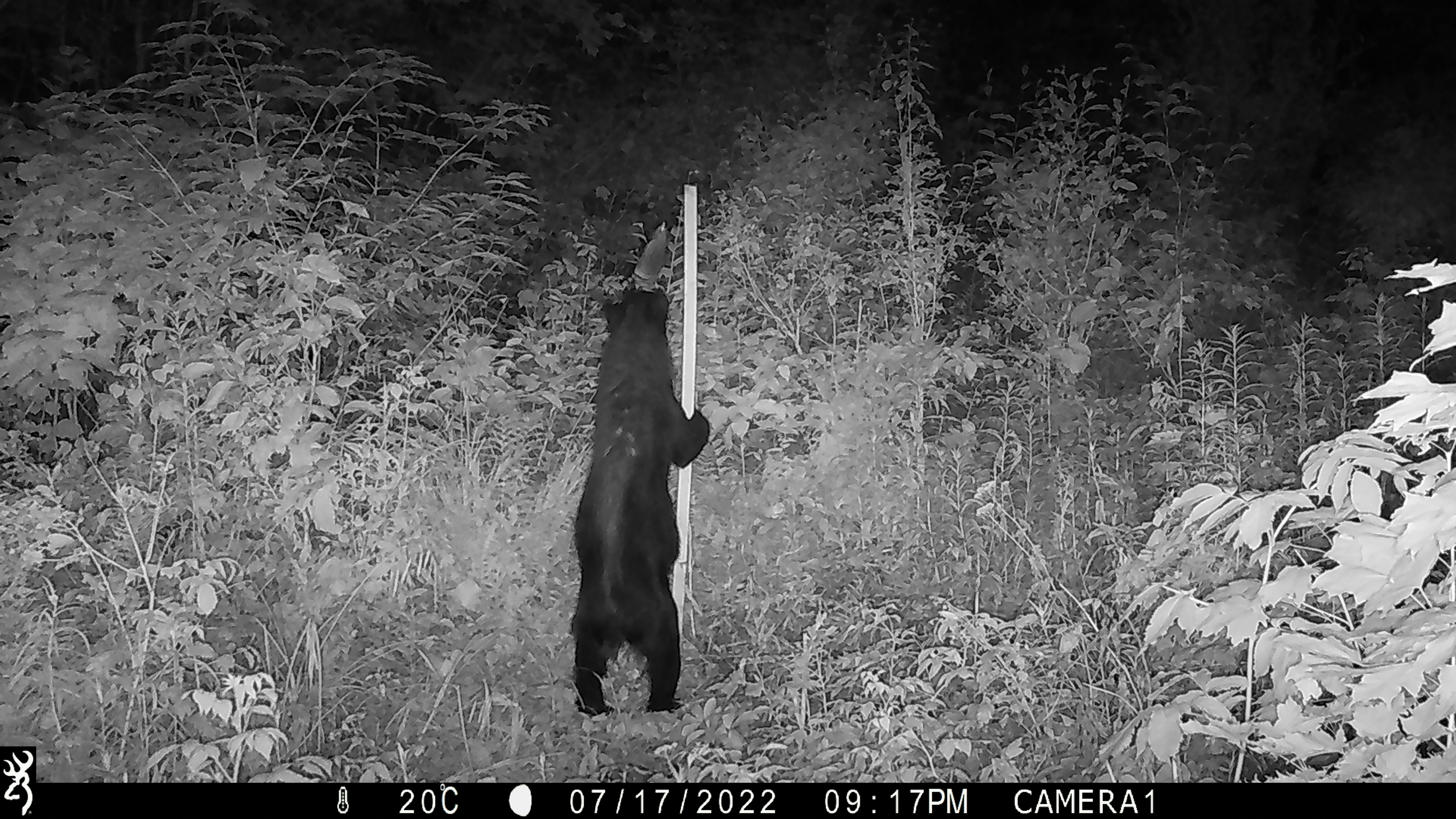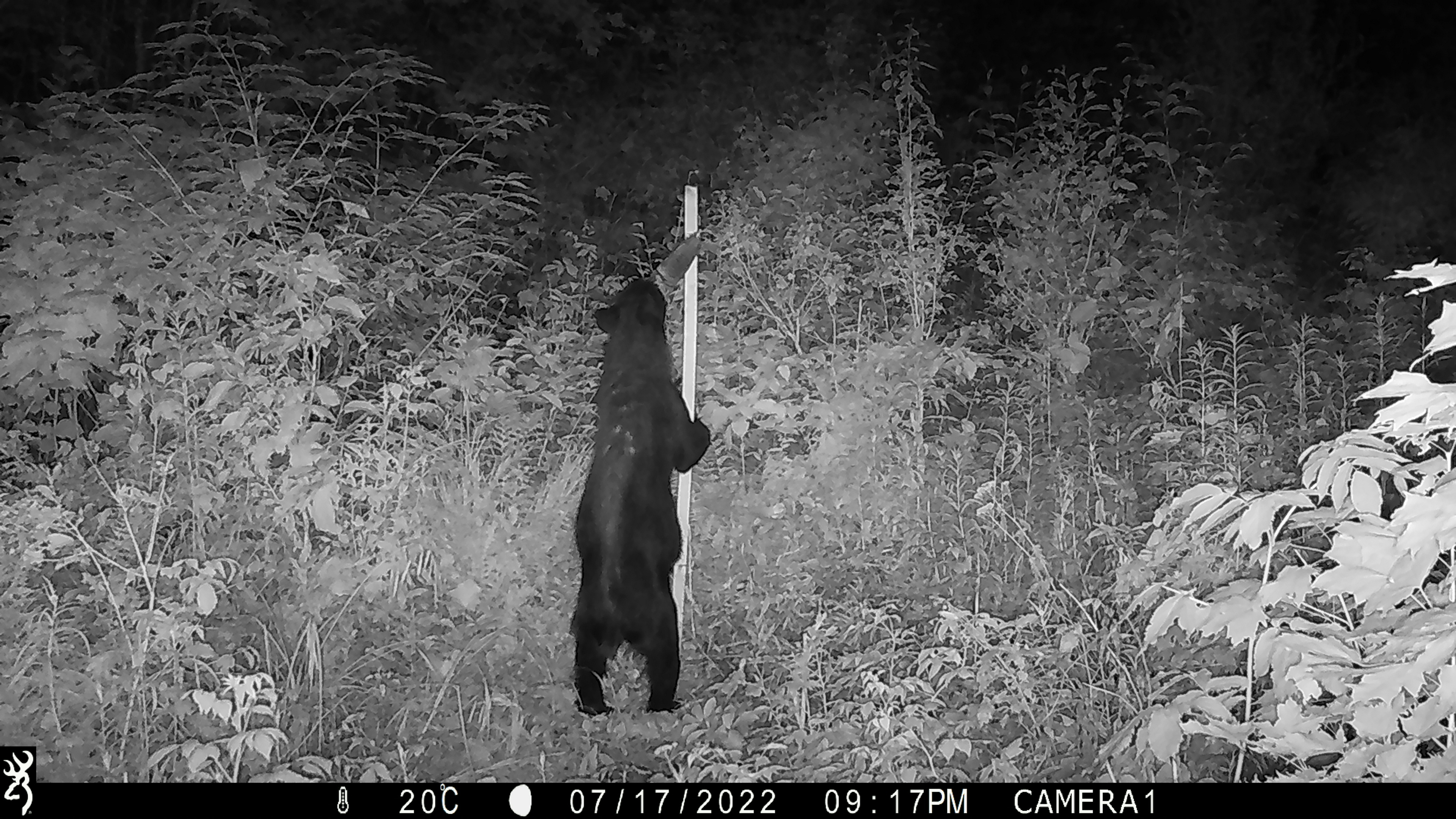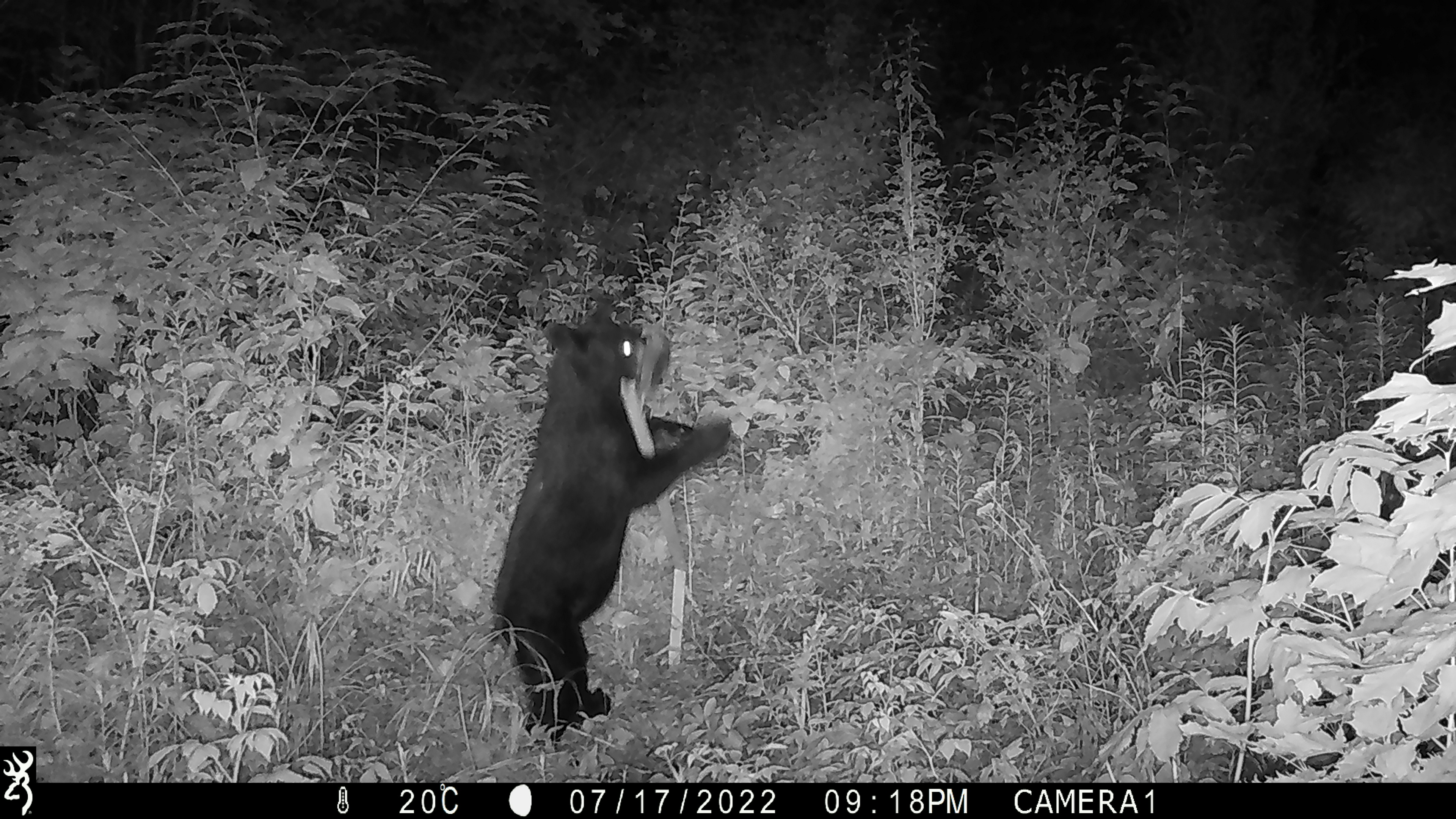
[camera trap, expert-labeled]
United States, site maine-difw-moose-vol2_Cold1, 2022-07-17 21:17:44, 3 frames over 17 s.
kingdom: Animalia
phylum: Chordata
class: Mammalia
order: Carnivora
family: Ursidae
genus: Ursus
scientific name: Ursus americanus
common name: black bear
Black bear (Ursus americanus).